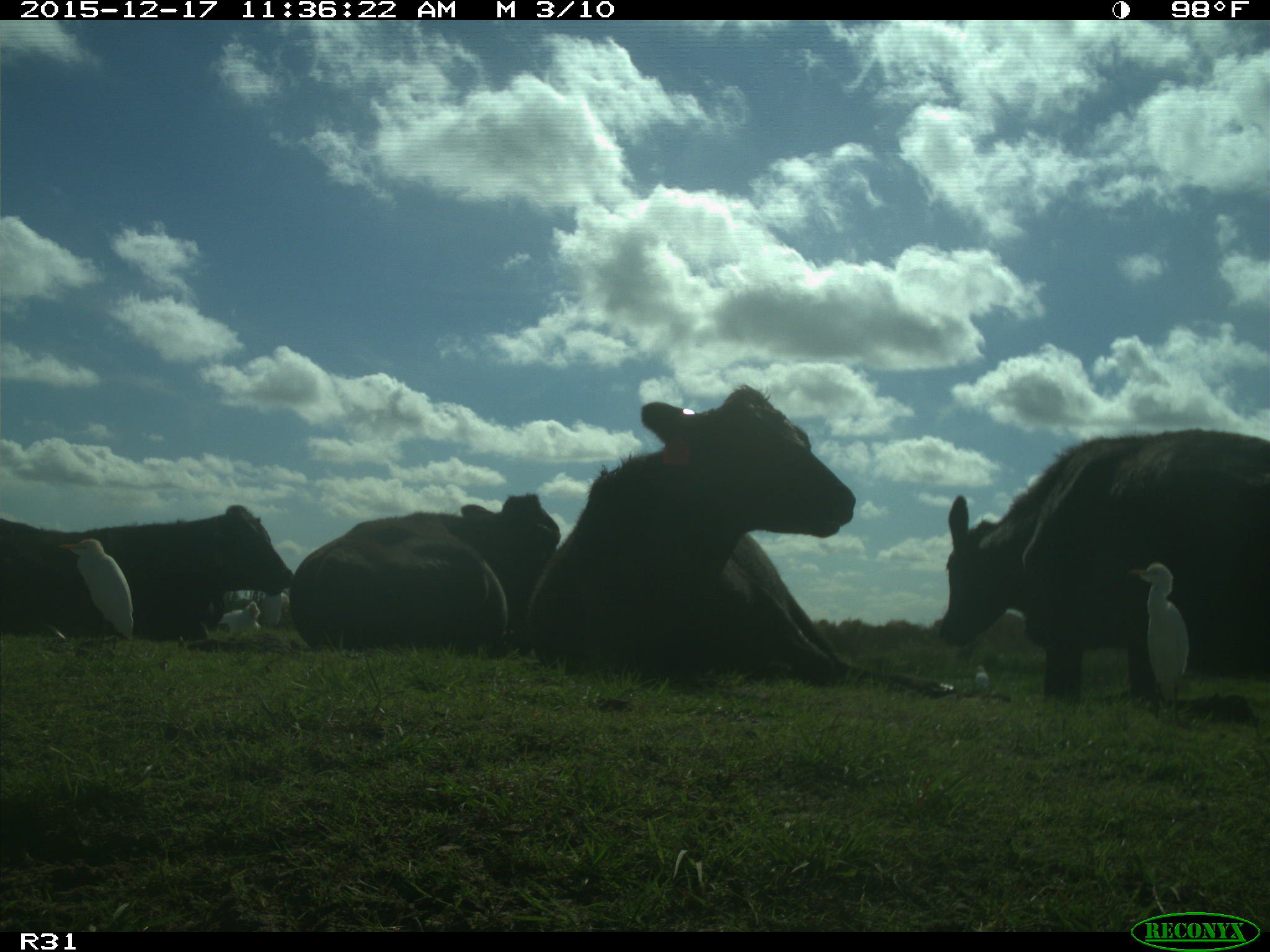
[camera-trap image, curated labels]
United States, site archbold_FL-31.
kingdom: Animalia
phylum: Chordata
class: Mammalia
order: Artiodactyla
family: Bovidae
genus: Bos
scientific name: Bos taurus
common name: domestic cow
Bos taurus (domestic cow).